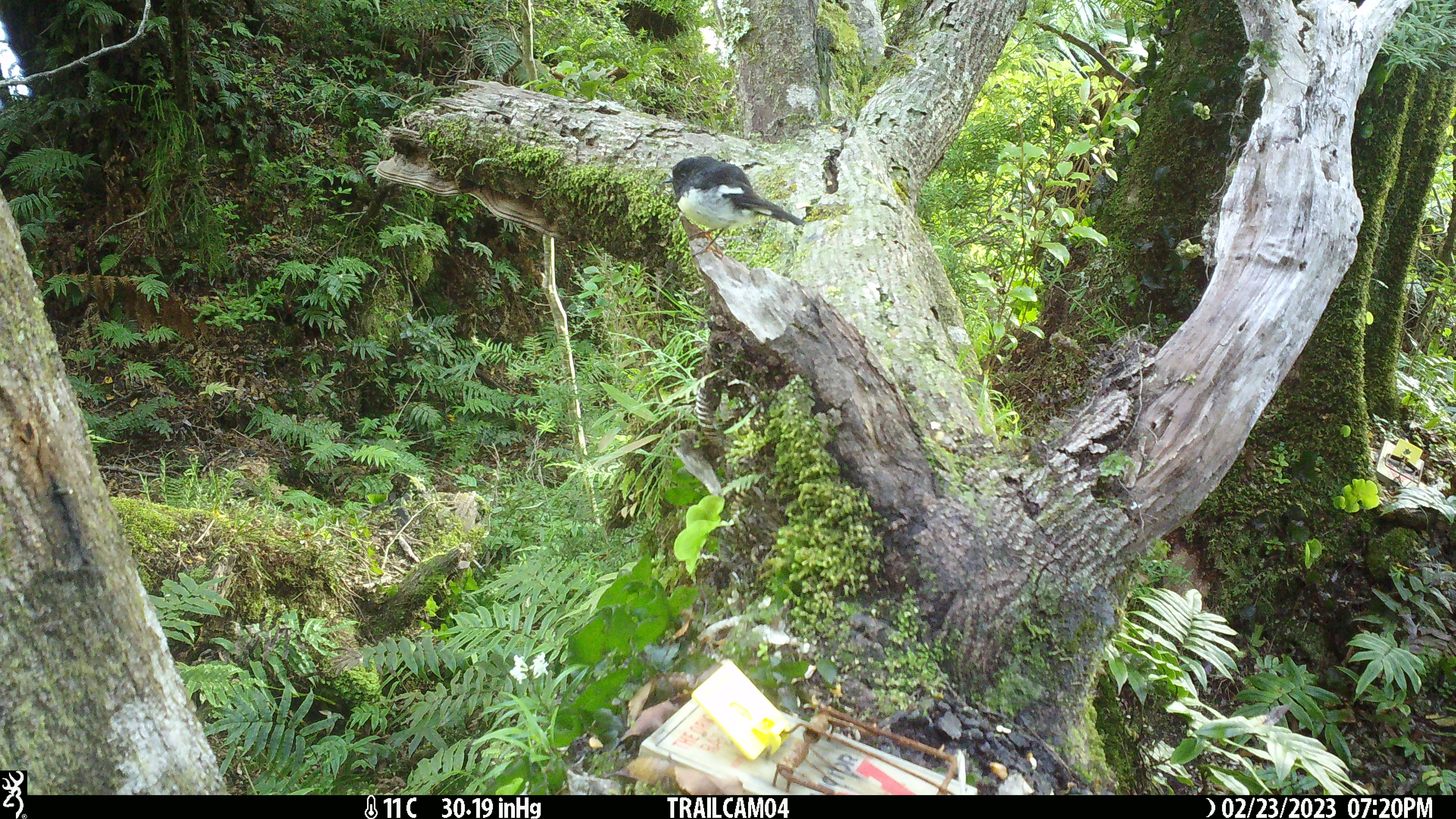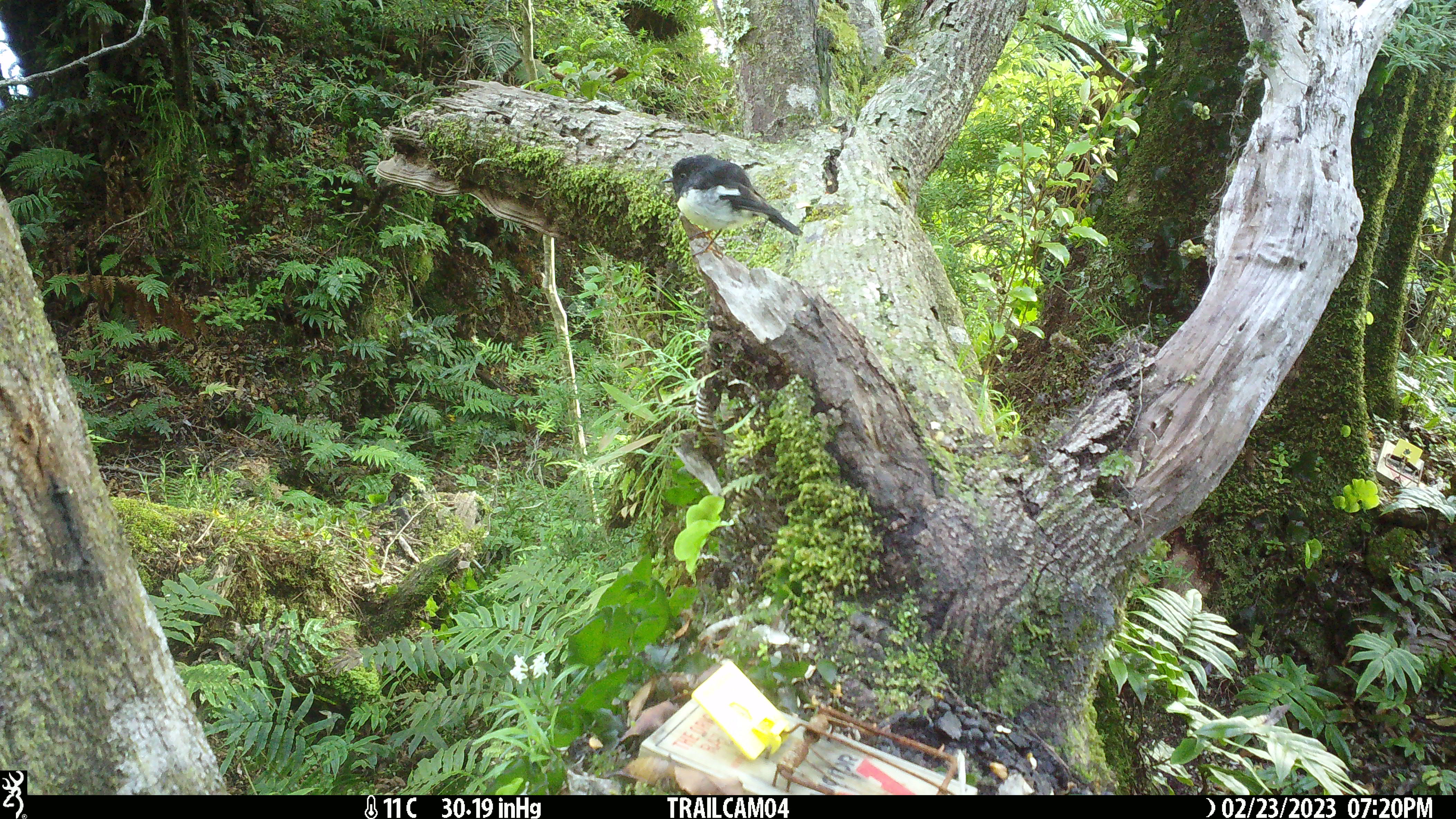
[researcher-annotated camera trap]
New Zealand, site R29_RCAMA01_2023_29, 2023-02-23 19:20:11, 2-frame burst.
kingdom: Animalia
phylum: Chordata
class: Aves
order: Passeriformes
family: Petroicidae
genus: Petroica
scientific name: Petroica macrocephala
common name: tomtit